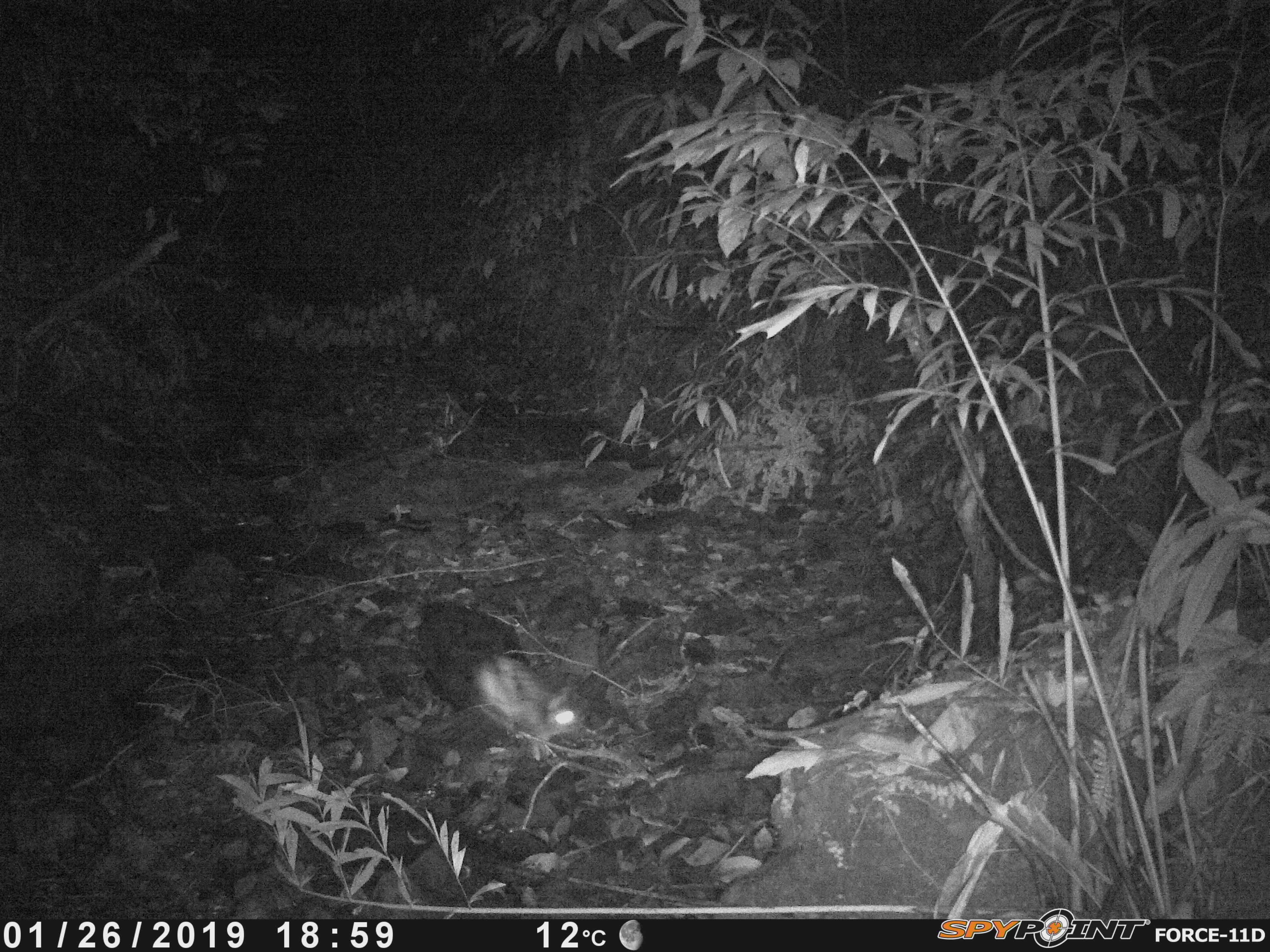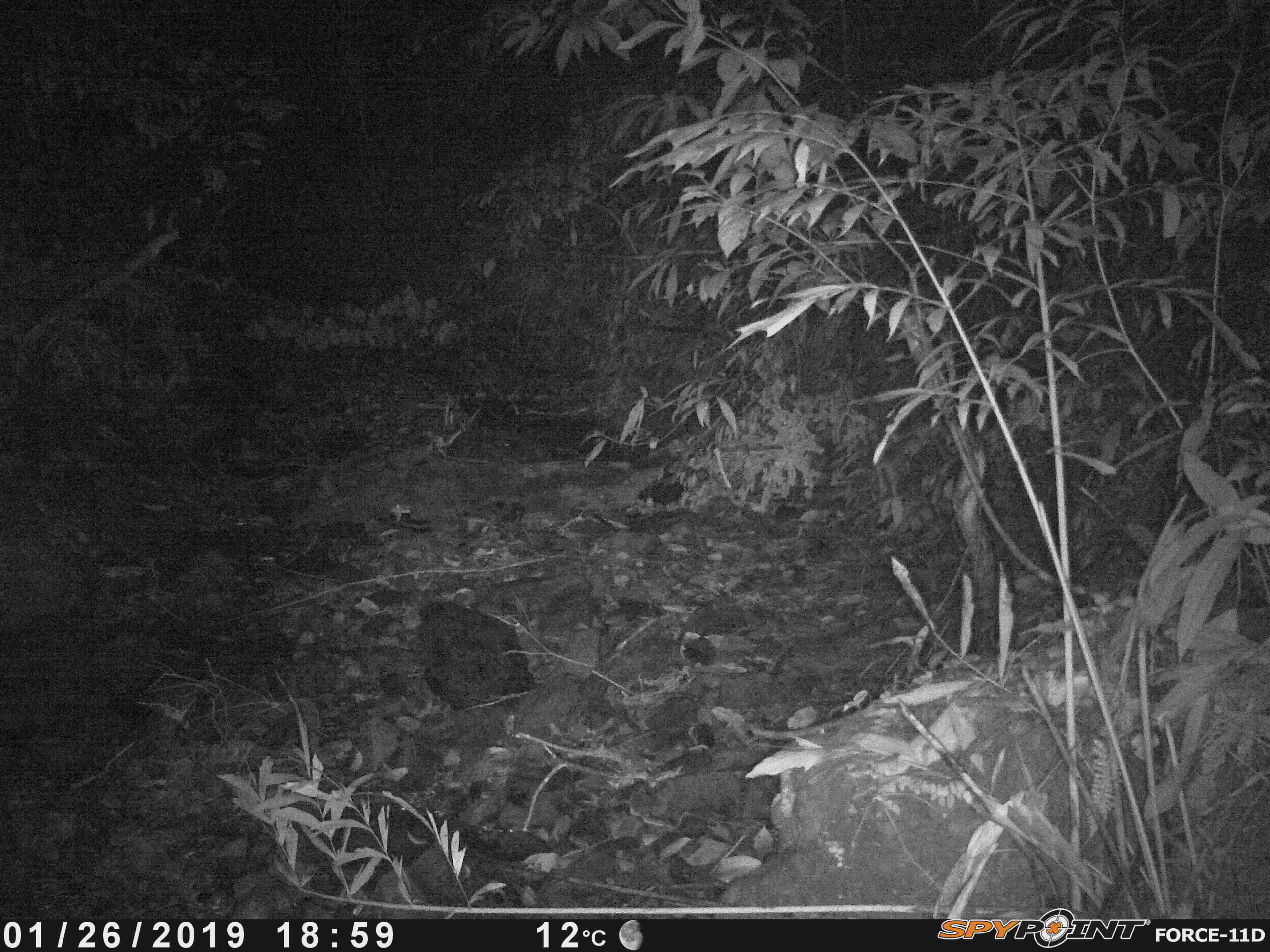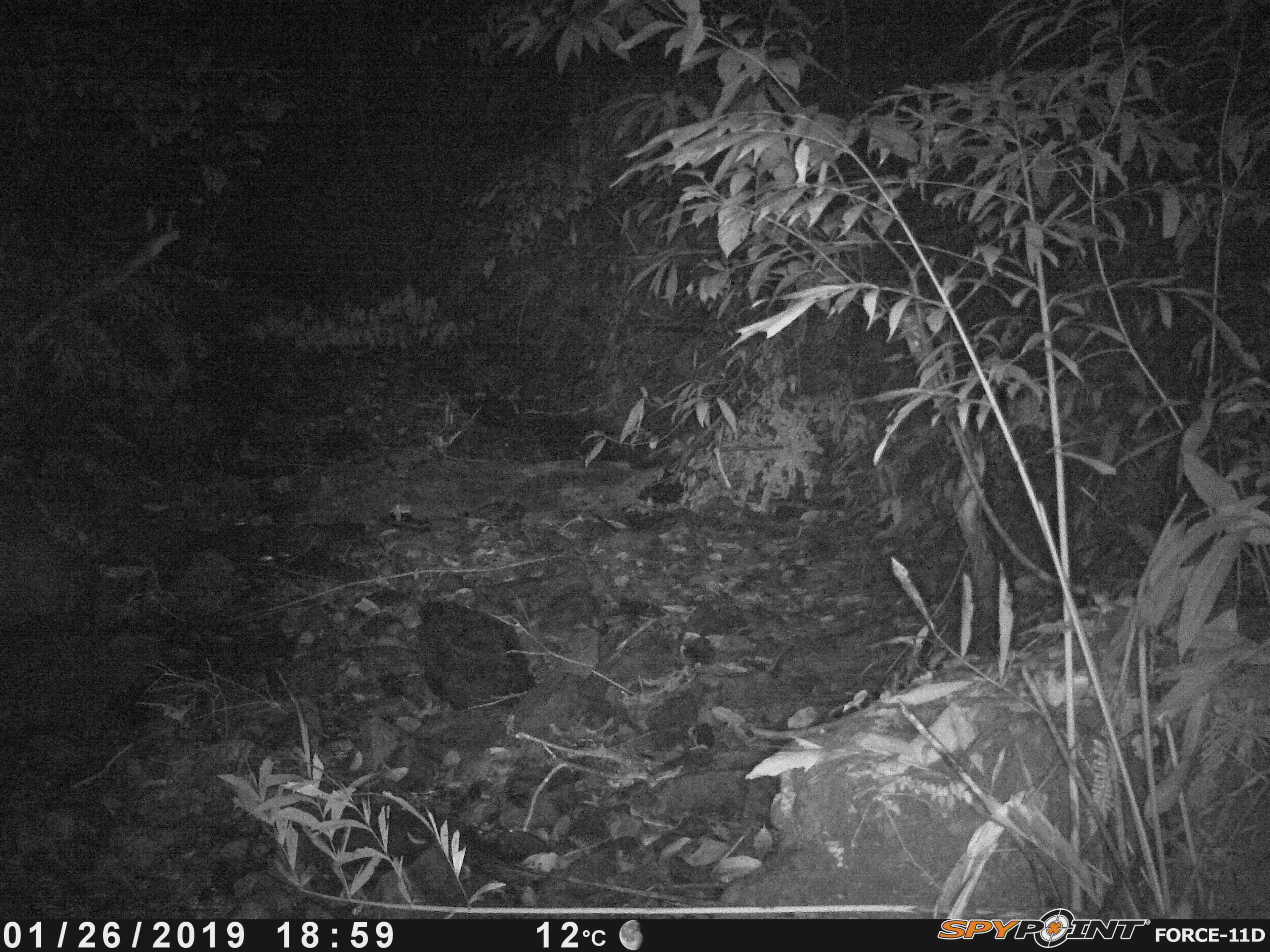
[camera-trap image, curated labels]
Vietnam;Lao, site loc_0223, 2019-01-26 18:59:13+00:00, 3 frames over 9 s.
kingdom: Animalia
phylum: Chordata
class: Mammalia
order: Lagomorpha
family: Leporidae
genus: Nesolagus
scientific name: Nesolagus timminsi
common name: annamite striped rabbit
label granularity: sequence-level